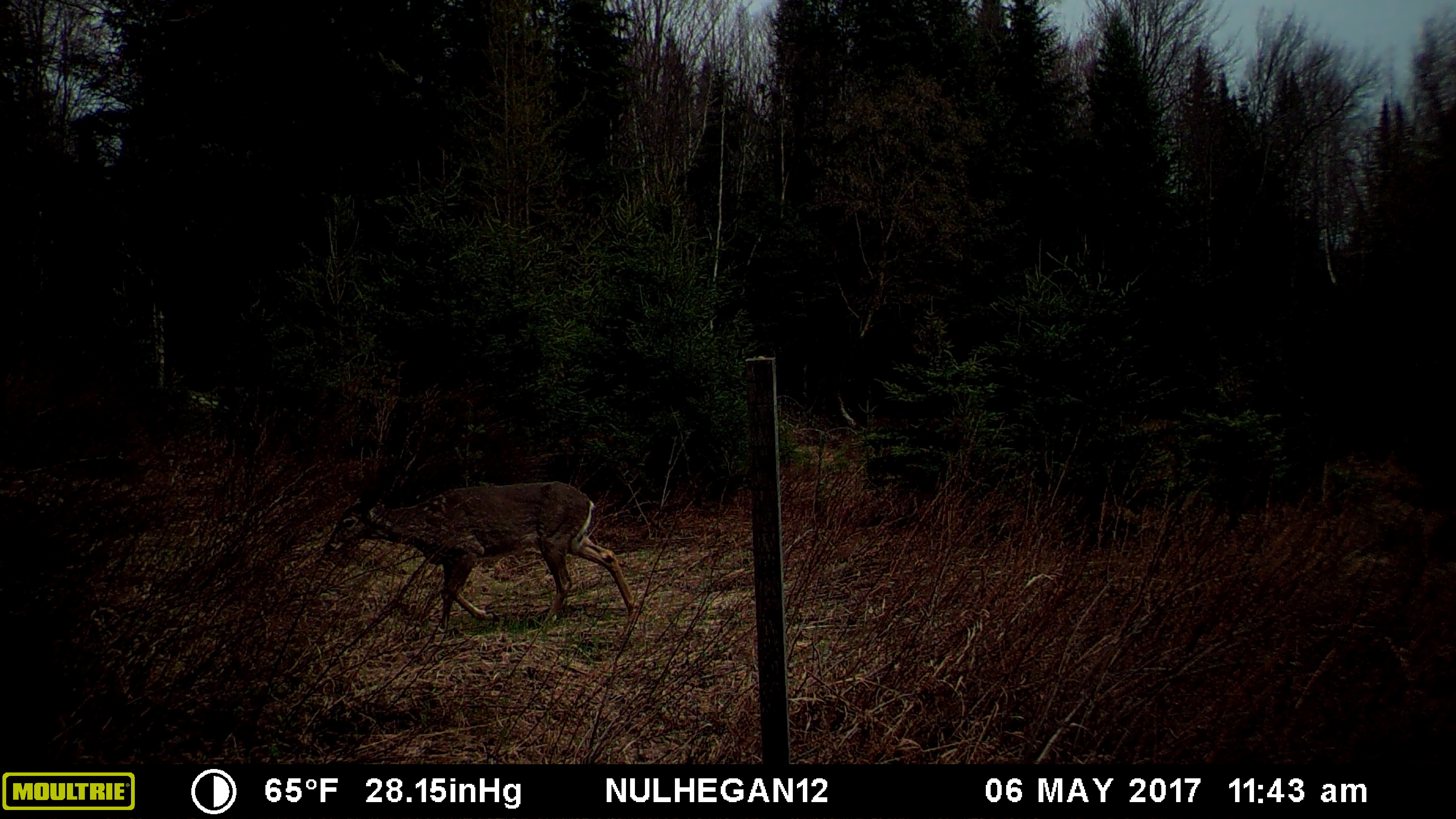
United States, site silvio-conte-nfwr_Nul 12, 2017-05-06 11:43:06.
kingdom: Animalia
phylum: Chordata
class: Mammalia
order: Artiodactyla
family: Cervidae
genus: Odocoileus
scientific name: Odocoileus virginianus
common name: white-tailed deer